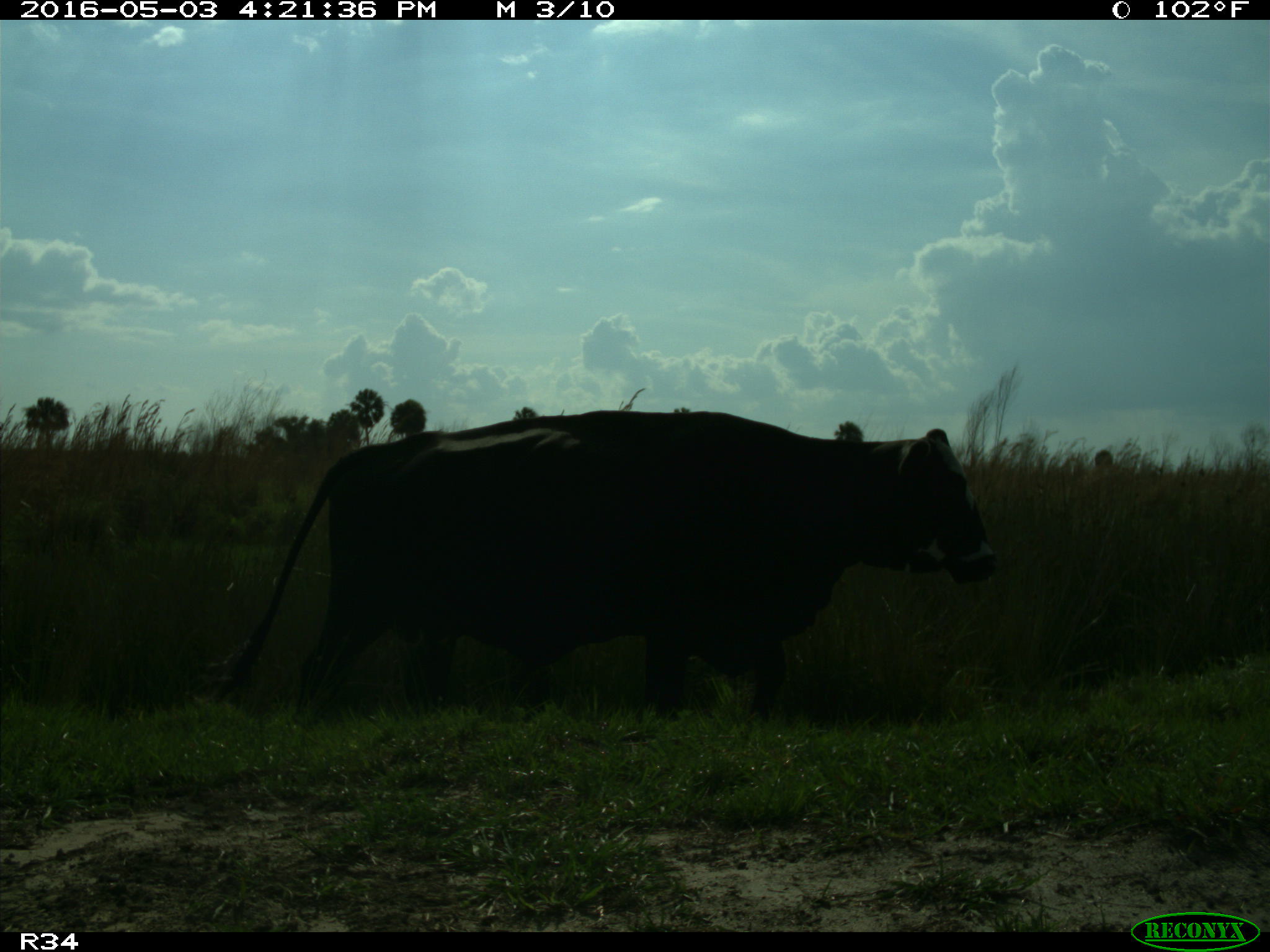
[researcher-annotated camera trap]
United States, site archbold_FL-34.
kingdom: Animalia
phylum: Chordata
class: Mammalia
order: Artiodactyla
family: Bovidae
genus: Bos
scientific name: Bos taurus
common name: domestic cow